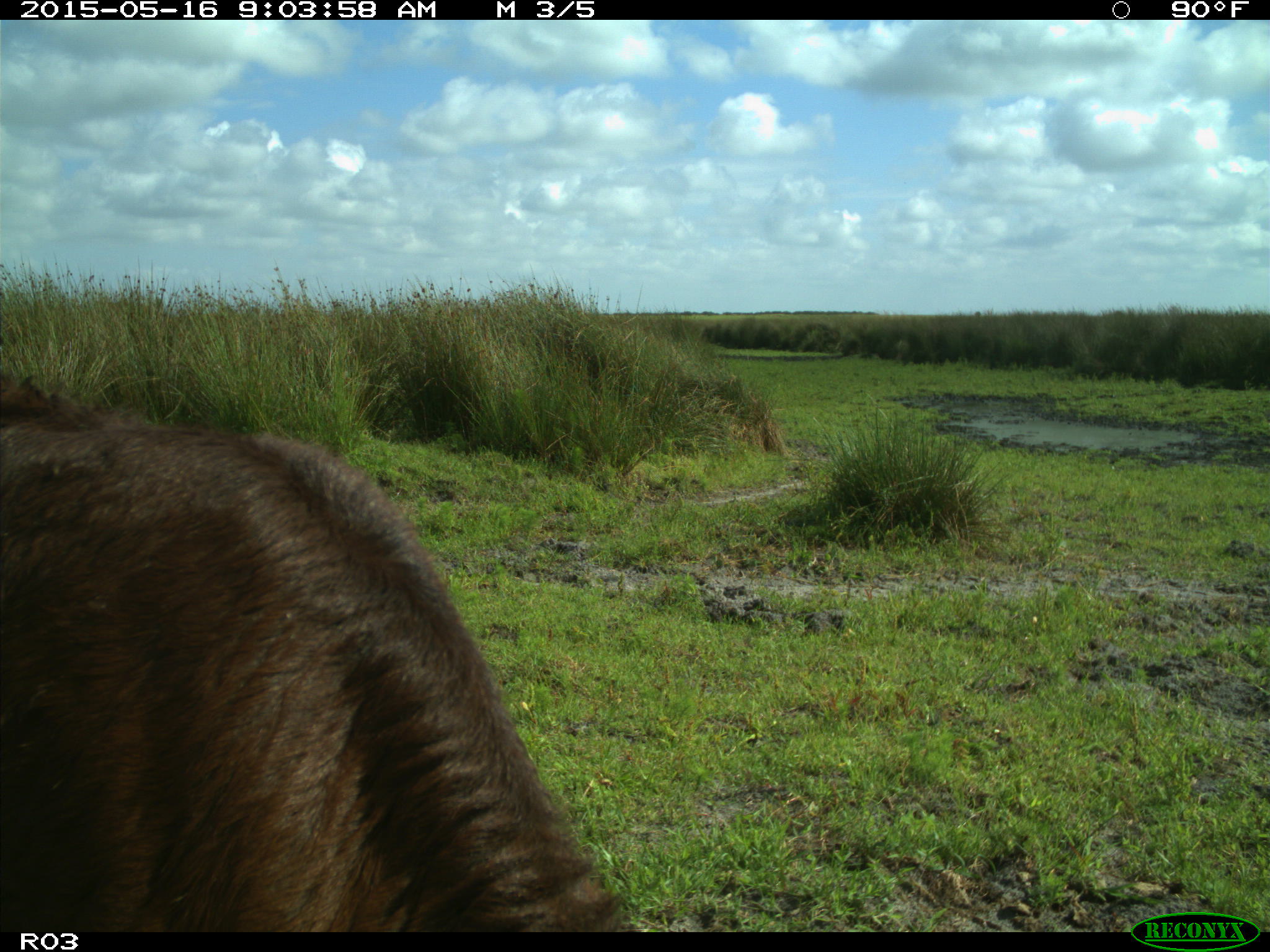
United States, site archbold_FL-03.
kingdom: Animalia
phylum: Chordata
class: Mammalia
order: Artiodactyla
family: Bovidae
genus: Bos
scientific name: Bos taurus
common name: domestic cow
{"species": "Bos taurus (domestic cow)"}